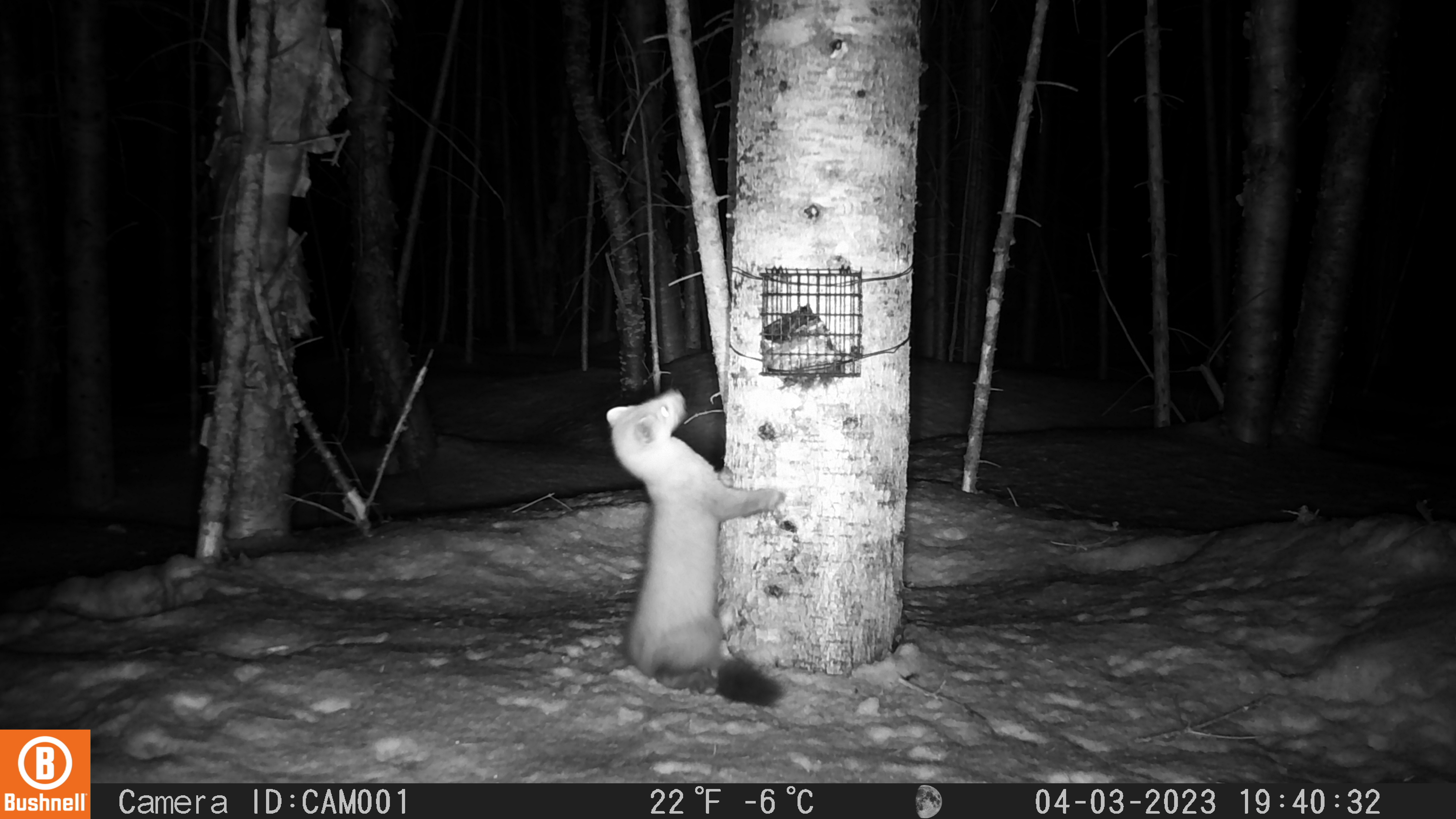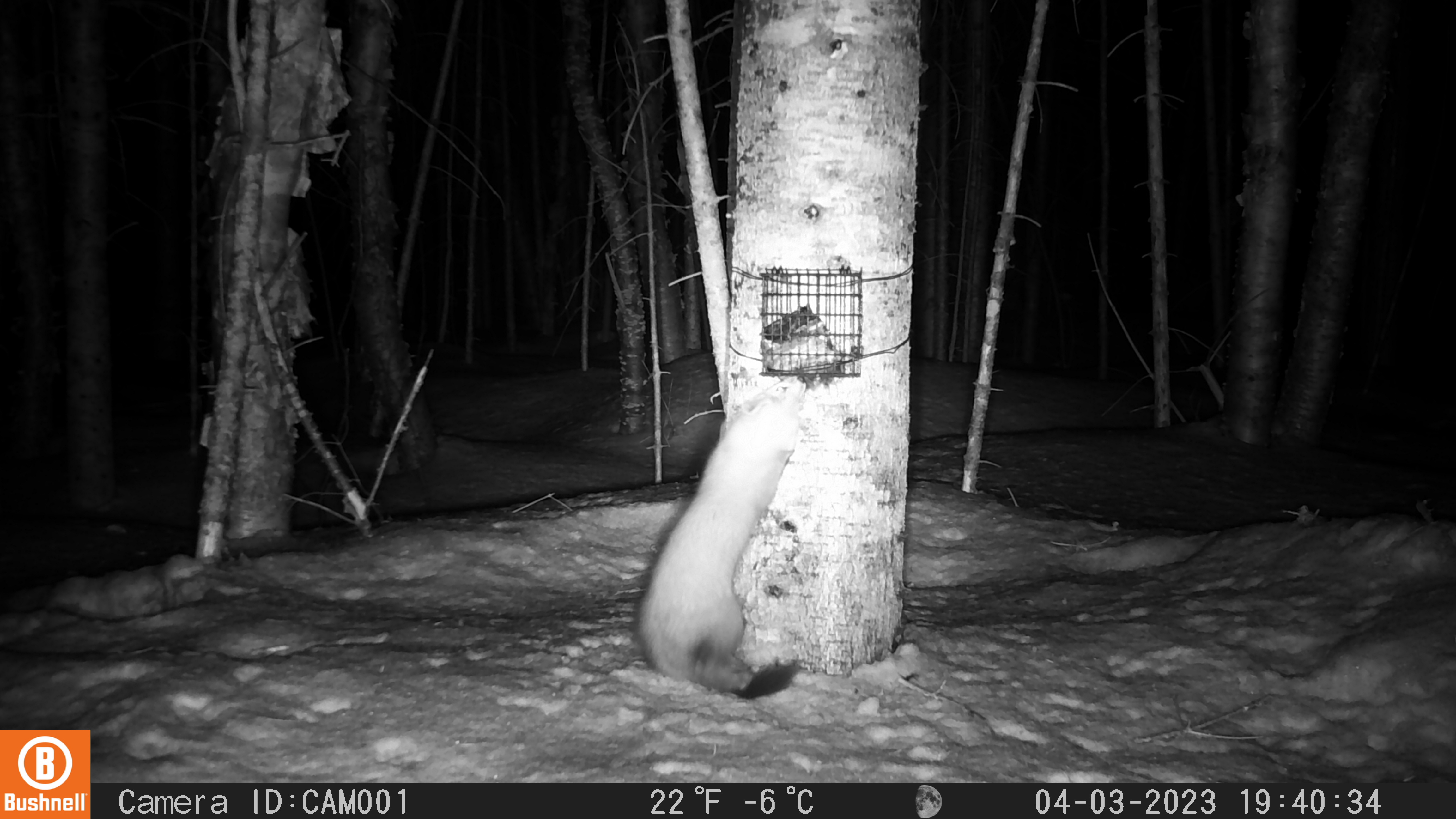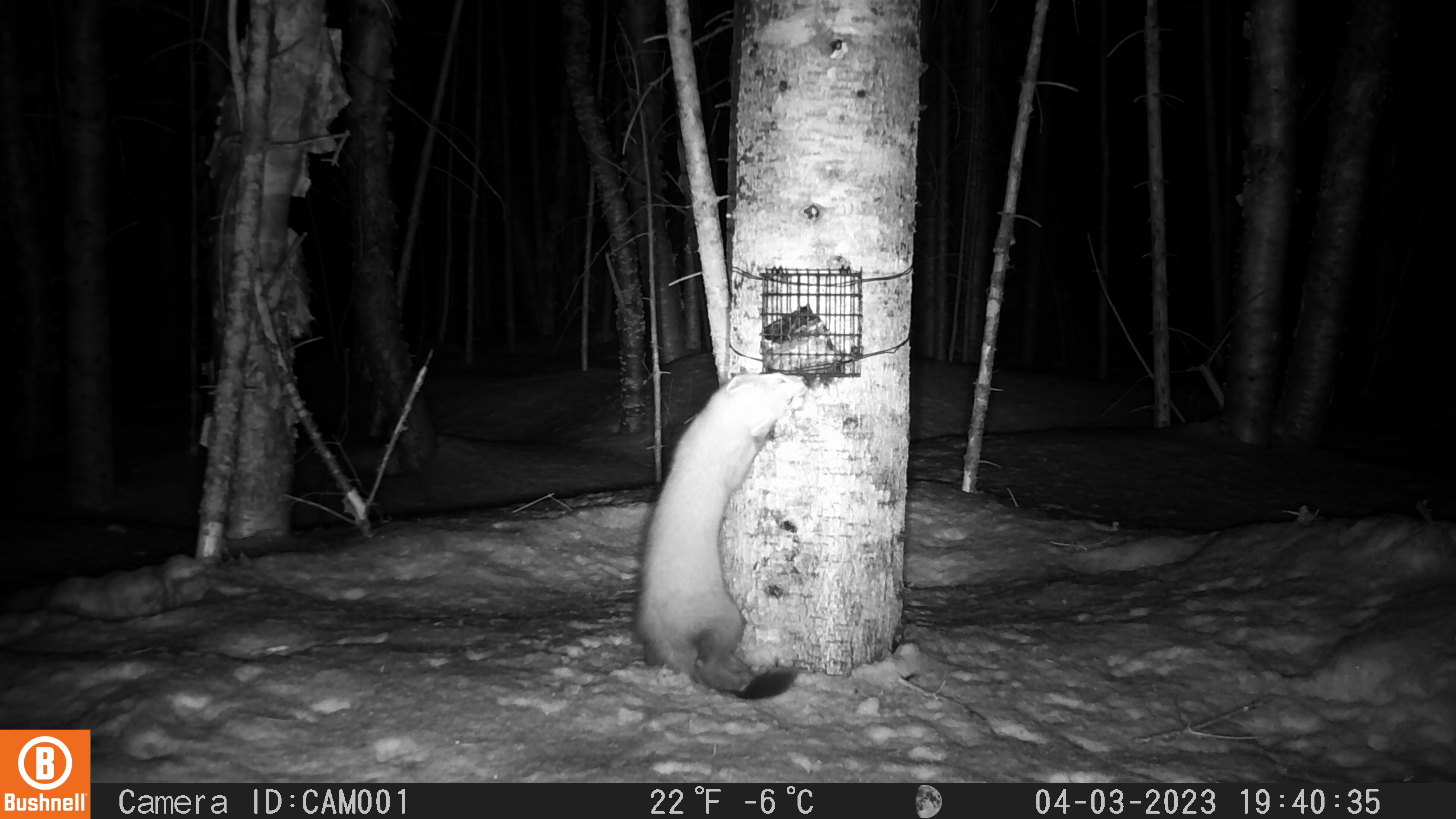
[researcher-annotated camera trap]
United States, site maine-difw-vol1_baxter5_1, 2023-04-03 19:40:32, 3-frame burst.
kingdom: Animalia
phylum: Chordata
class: Mammalia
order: Carnivora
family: Mustelidae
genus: Martes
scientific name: Martes americana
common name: american marten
American marten (Martes americana).